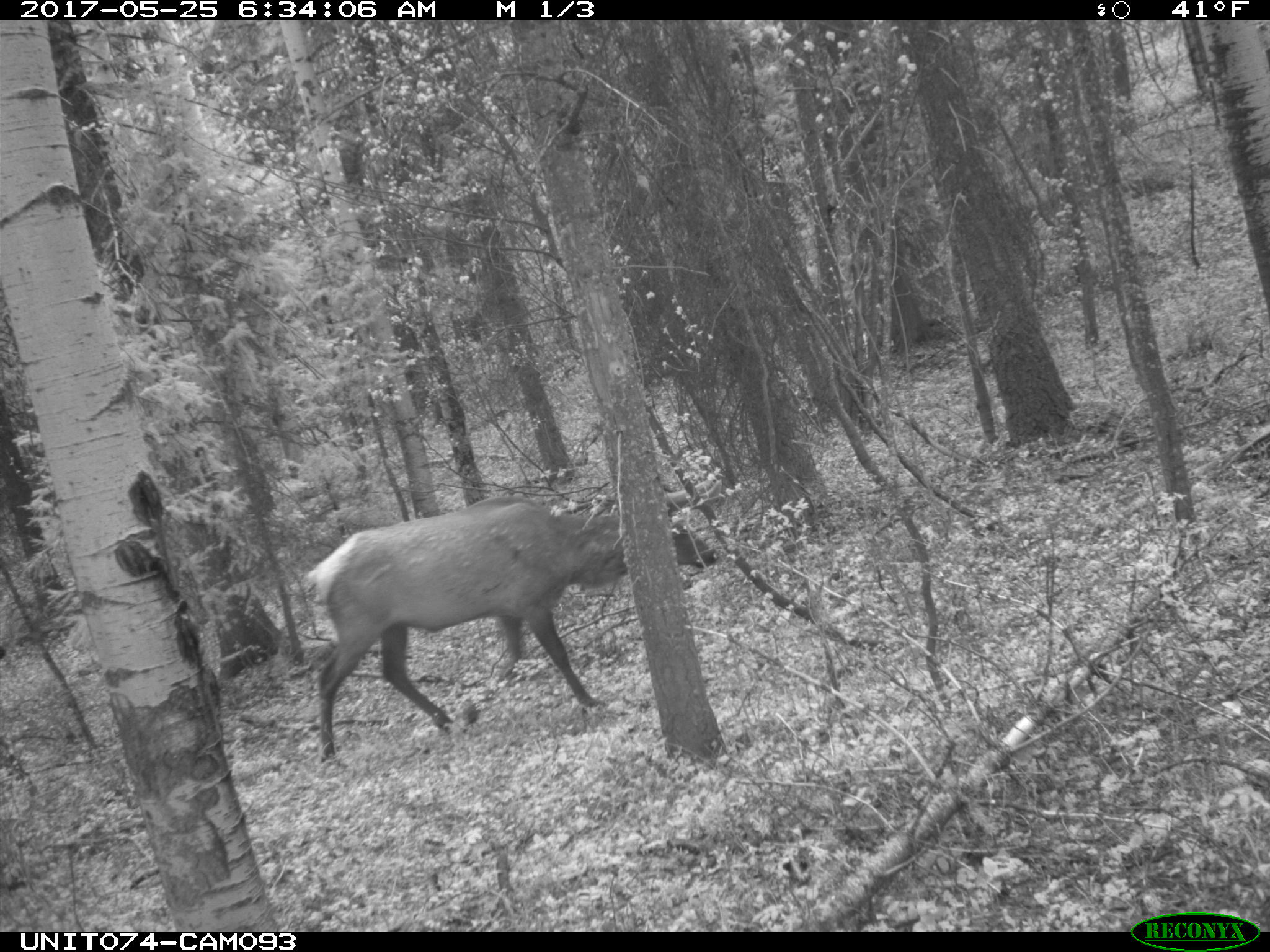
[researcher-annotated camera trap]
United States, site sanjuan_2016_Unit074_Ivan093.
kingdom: Animalia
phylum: Chordata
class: Mammalia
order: Artiodactyla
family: Cervidae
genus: Cervus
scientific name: Cervus elaphus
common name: red deer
Cervus elaphus (red deer).